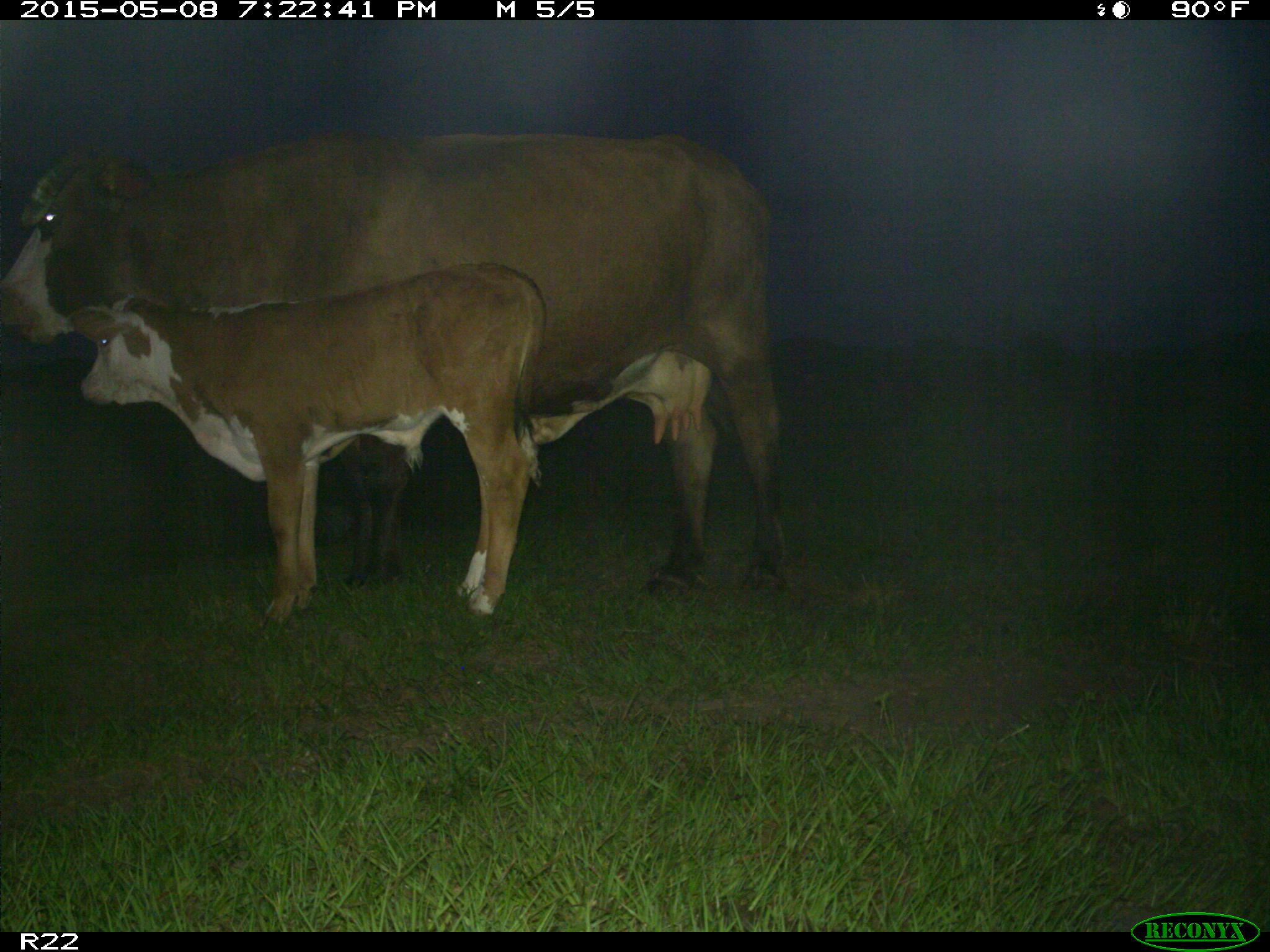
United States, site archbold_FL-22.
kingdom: Animalia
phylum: Chordata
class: Mammalia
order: Artiodactyla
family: Bovidae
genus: Bos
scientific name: Bos taurus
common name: domestic cow